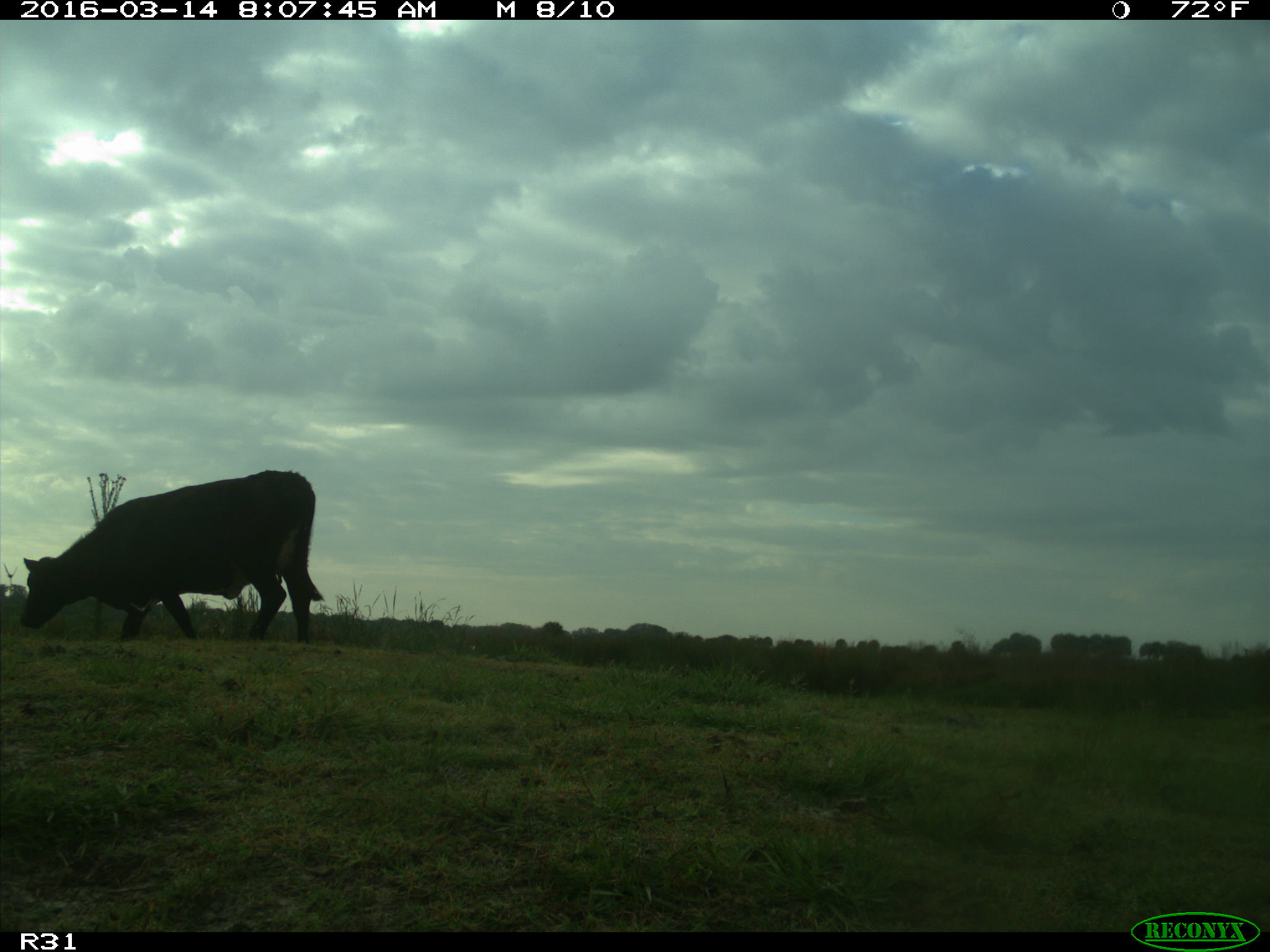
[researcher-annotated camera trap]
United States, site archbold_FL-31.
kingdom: Animalia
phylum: Chordata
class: Mammalia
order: Artiodactyla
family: Bovidae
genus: Bos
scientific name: Bos taurus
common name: domestic cow